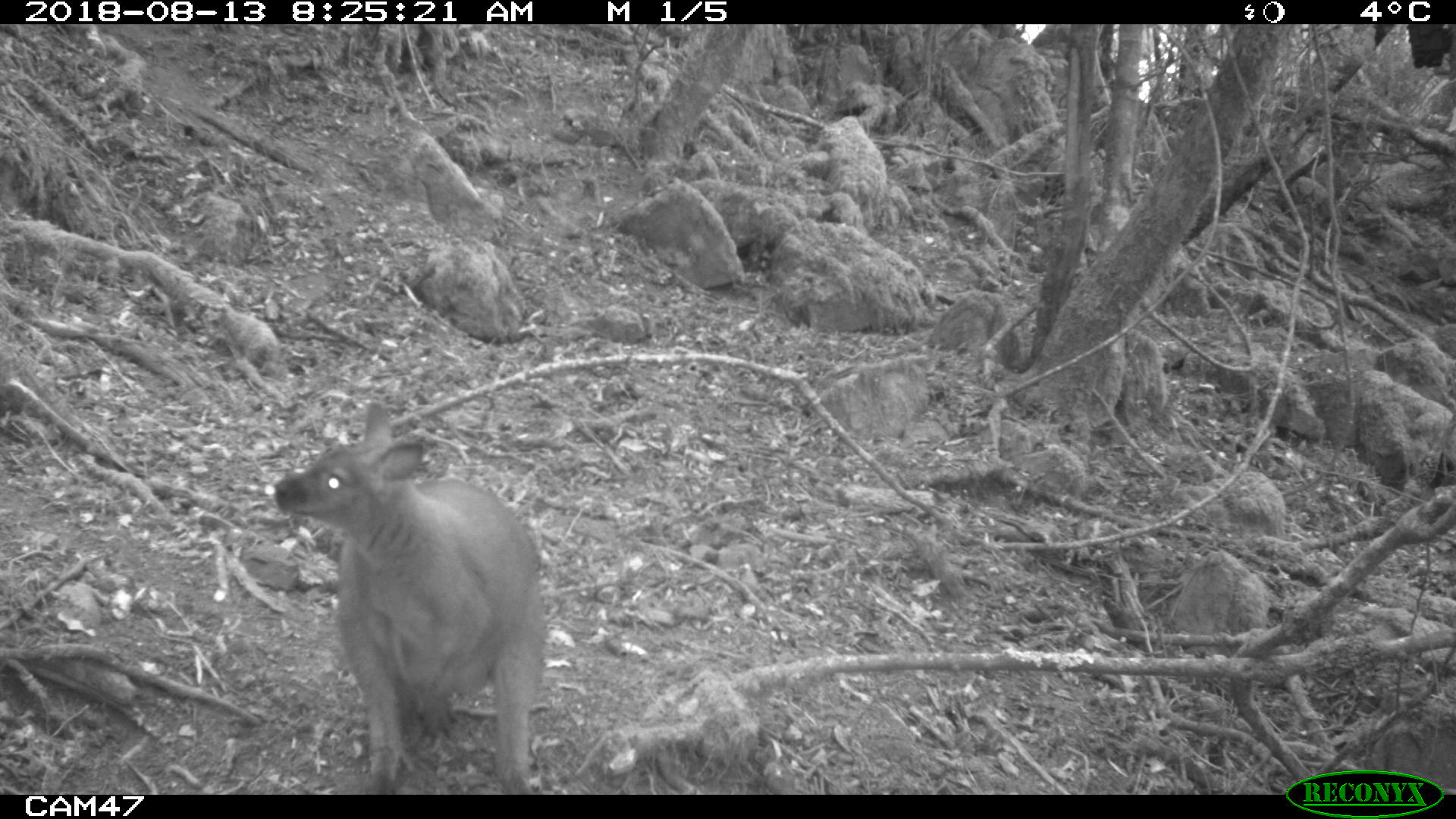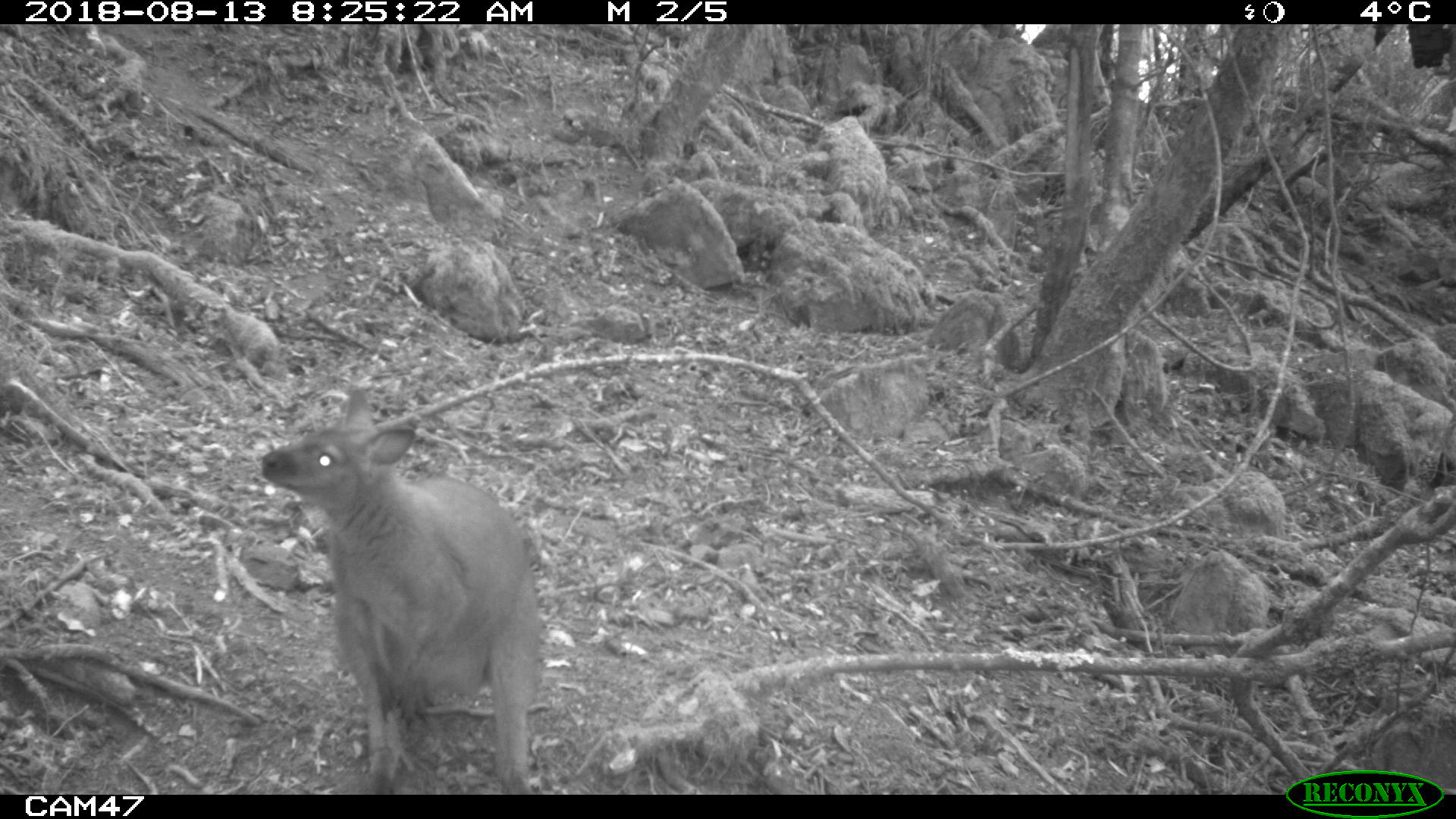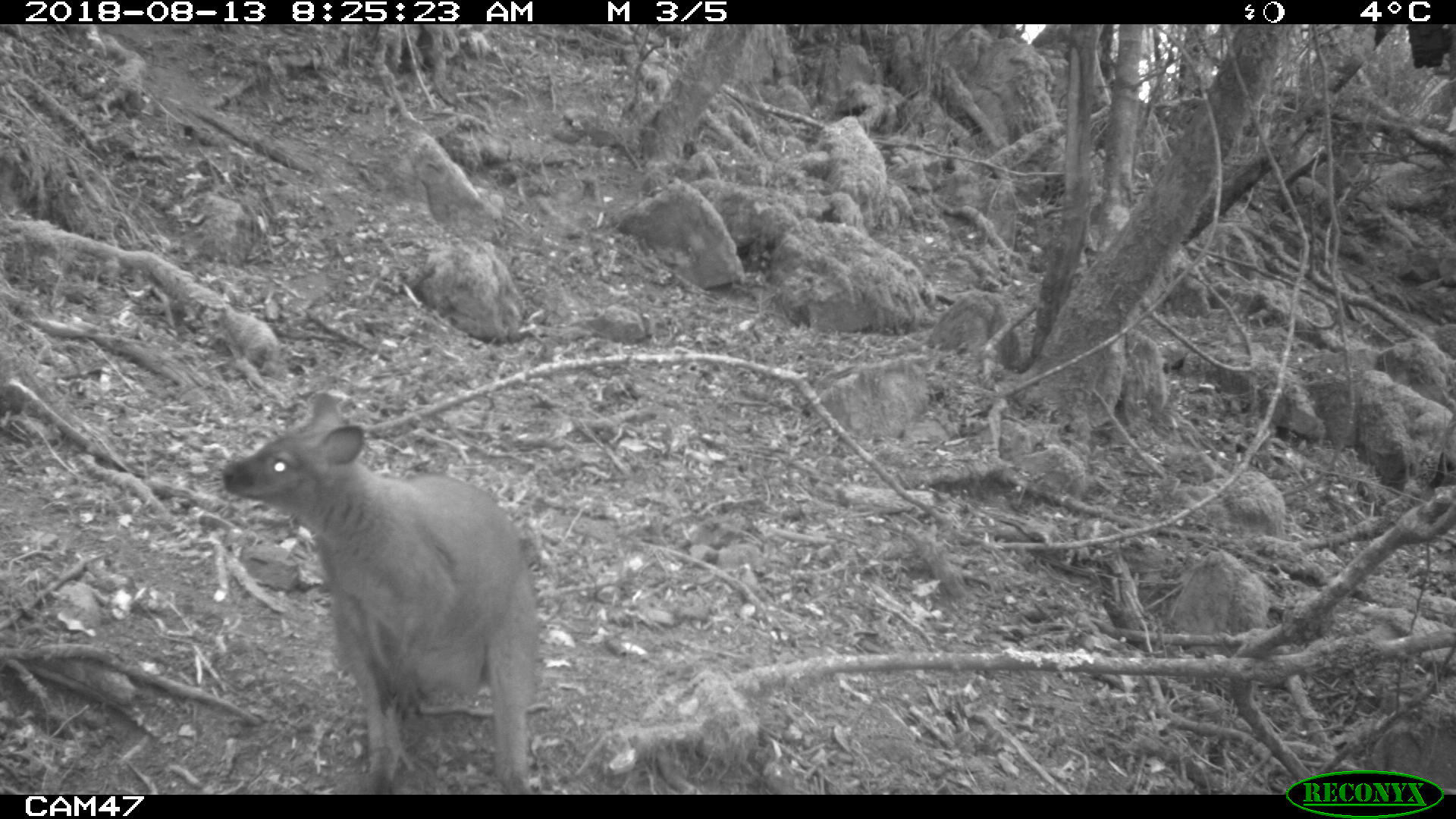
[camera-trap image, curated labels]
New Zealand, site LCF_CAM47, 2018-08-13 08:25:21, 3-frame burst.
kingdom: Animalia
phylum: Chordata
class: Mammalia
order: Diprotodontia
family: Macropodidae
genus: Notamacropus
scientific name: Notamacropus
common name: wallaby